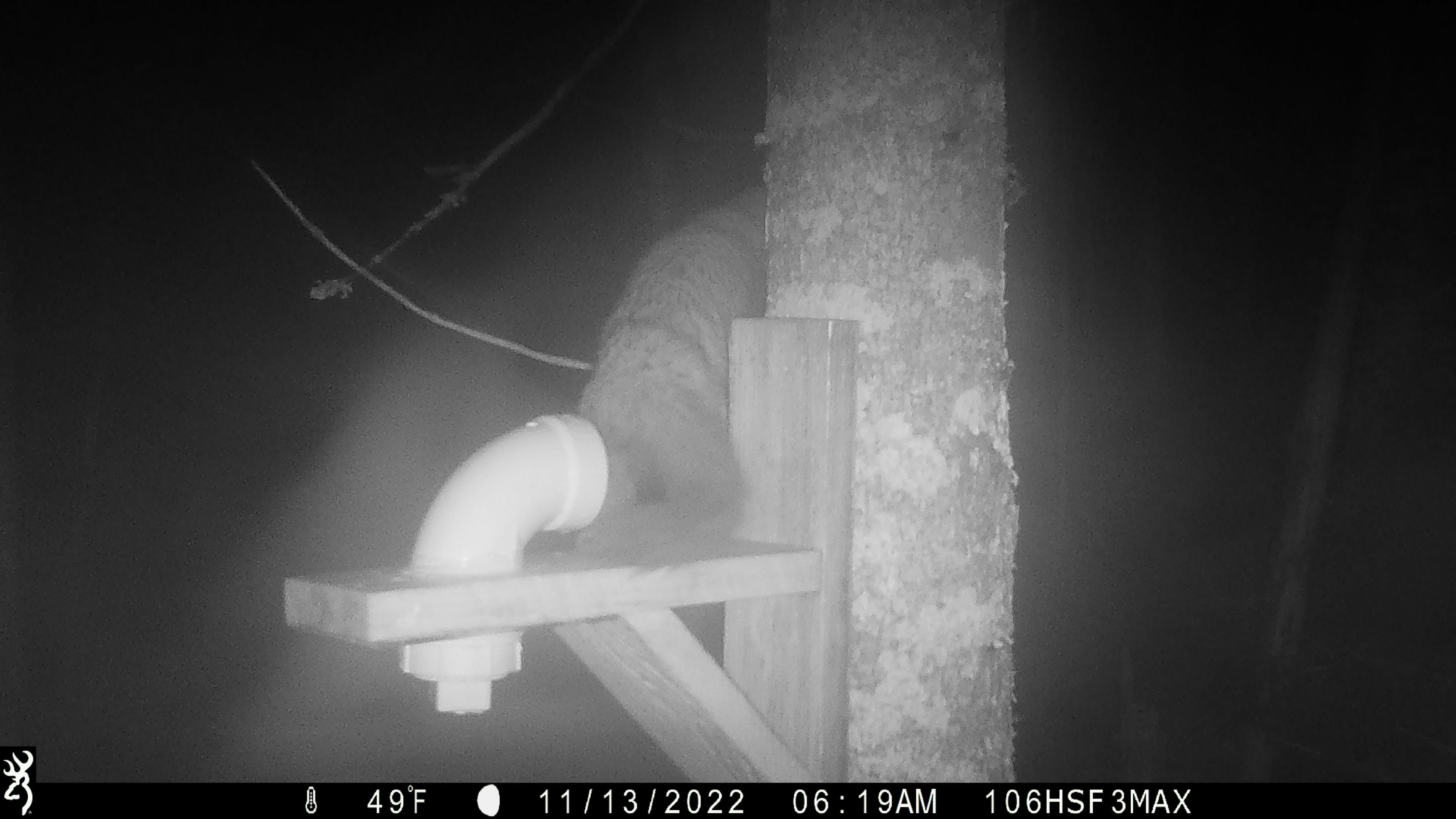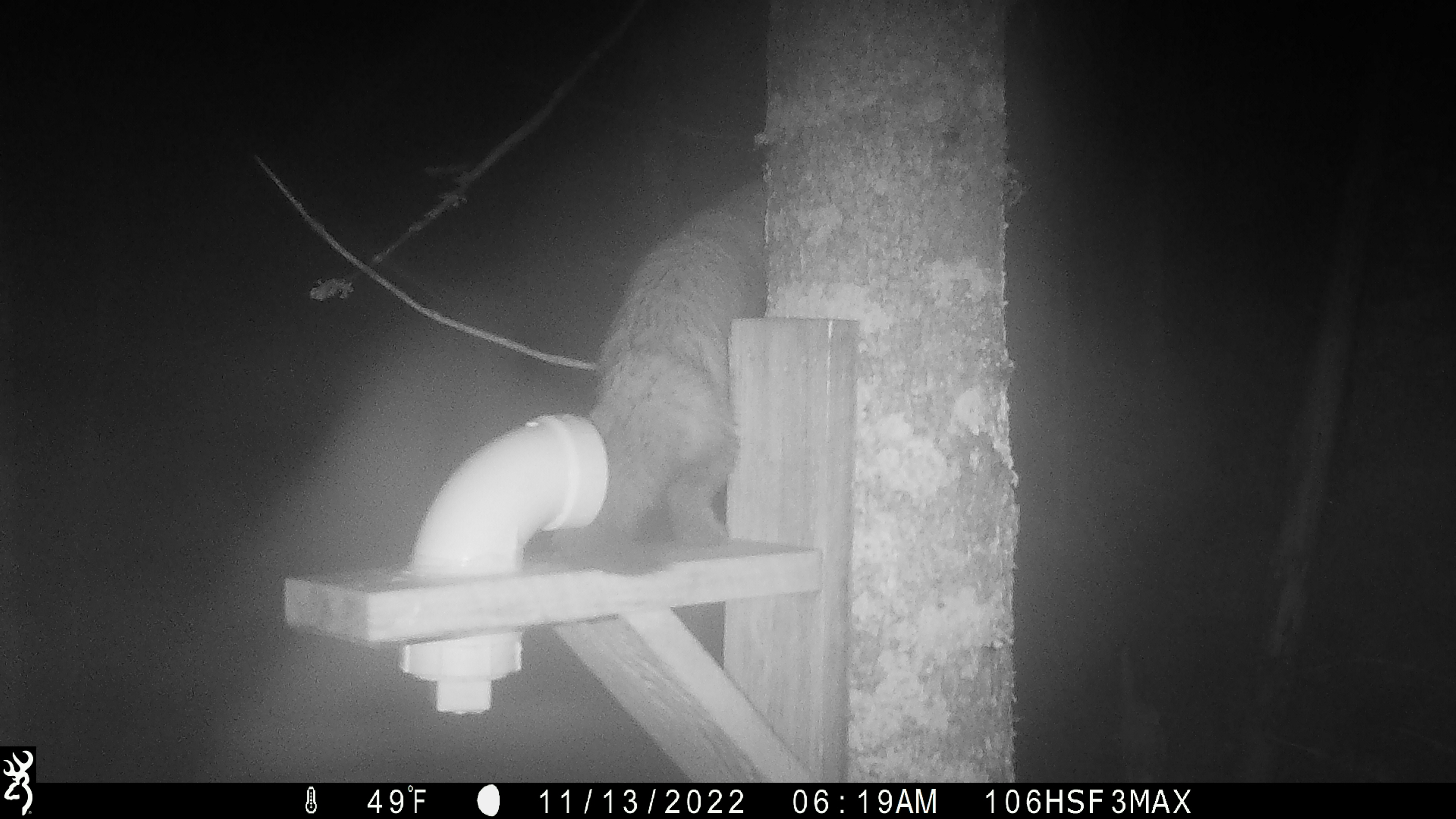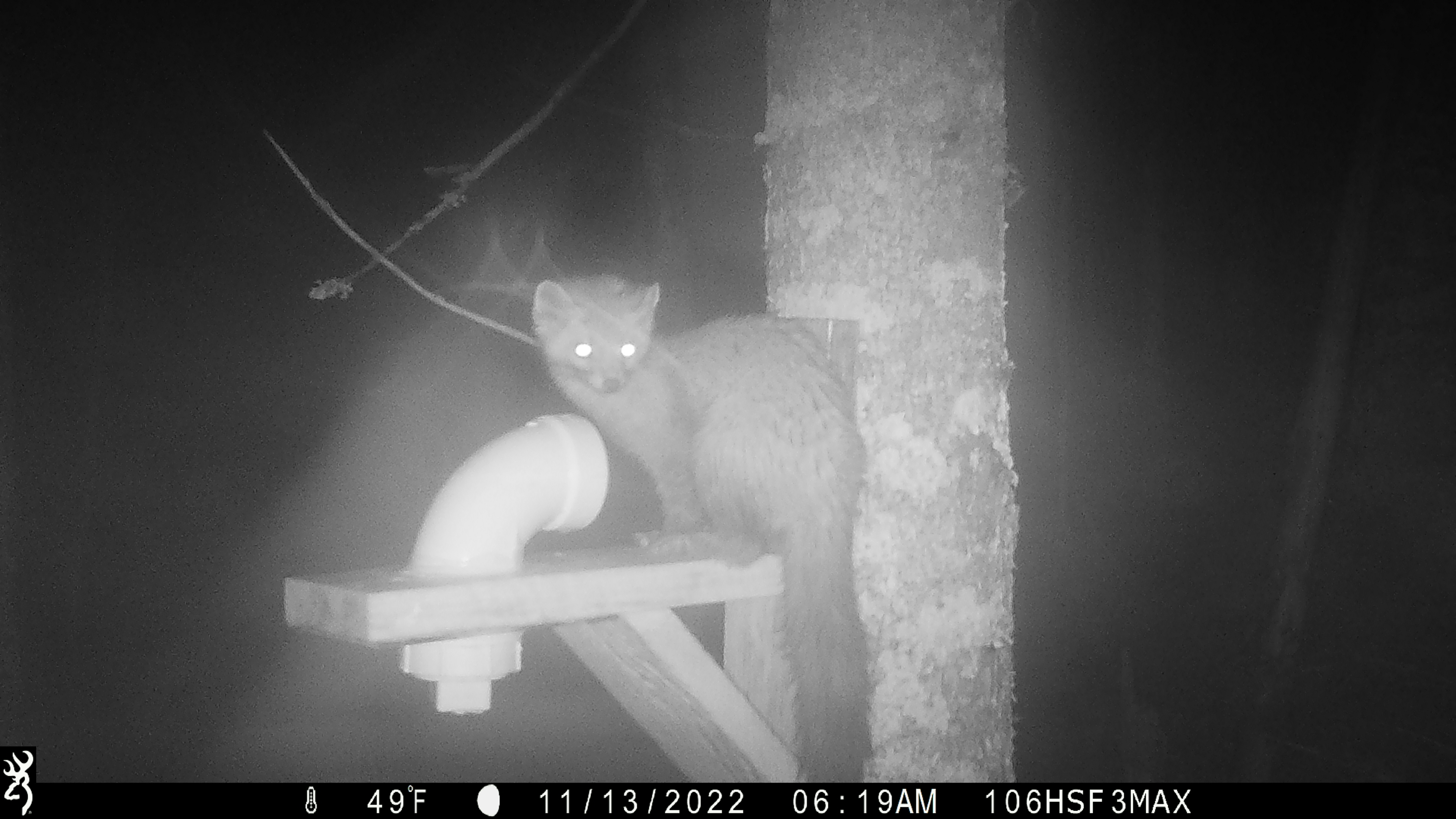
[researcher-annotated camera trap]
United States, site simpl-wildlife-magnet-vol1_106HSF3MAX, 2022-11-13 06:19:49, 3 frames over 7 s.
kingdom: Animalia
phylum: Chordata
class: Mammalia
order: Carnivora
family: Mustelidae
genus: Martes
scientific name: Martes americana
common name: american marten